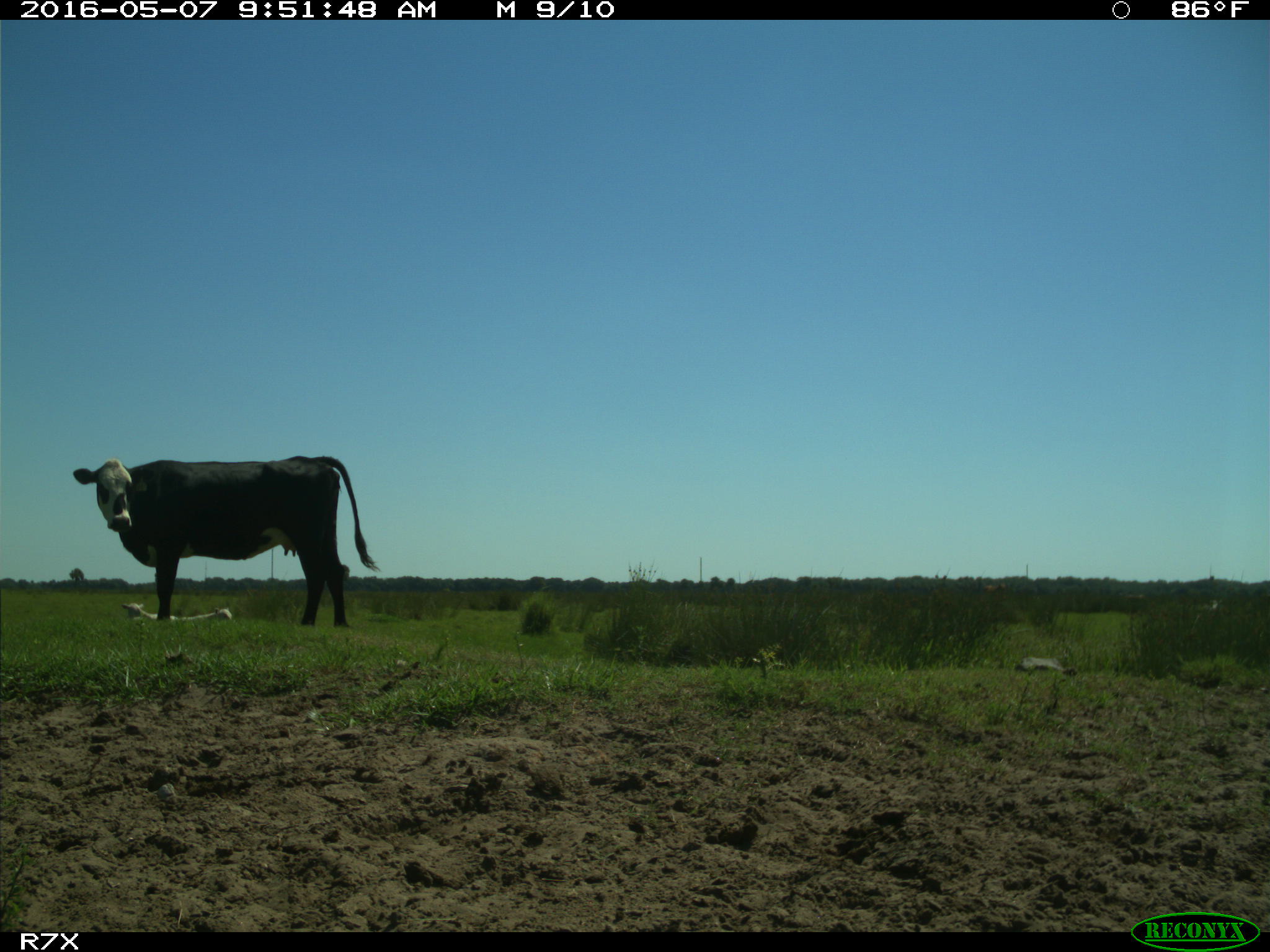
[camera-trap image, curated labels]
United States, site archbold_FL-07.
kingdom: Animalia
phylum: Chordata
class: Mammalia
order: Artiodactyla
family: Bovidae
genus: Bos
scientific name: Bos taurus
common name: domestic cow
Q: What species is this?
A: Bos taurus (domestic cow).